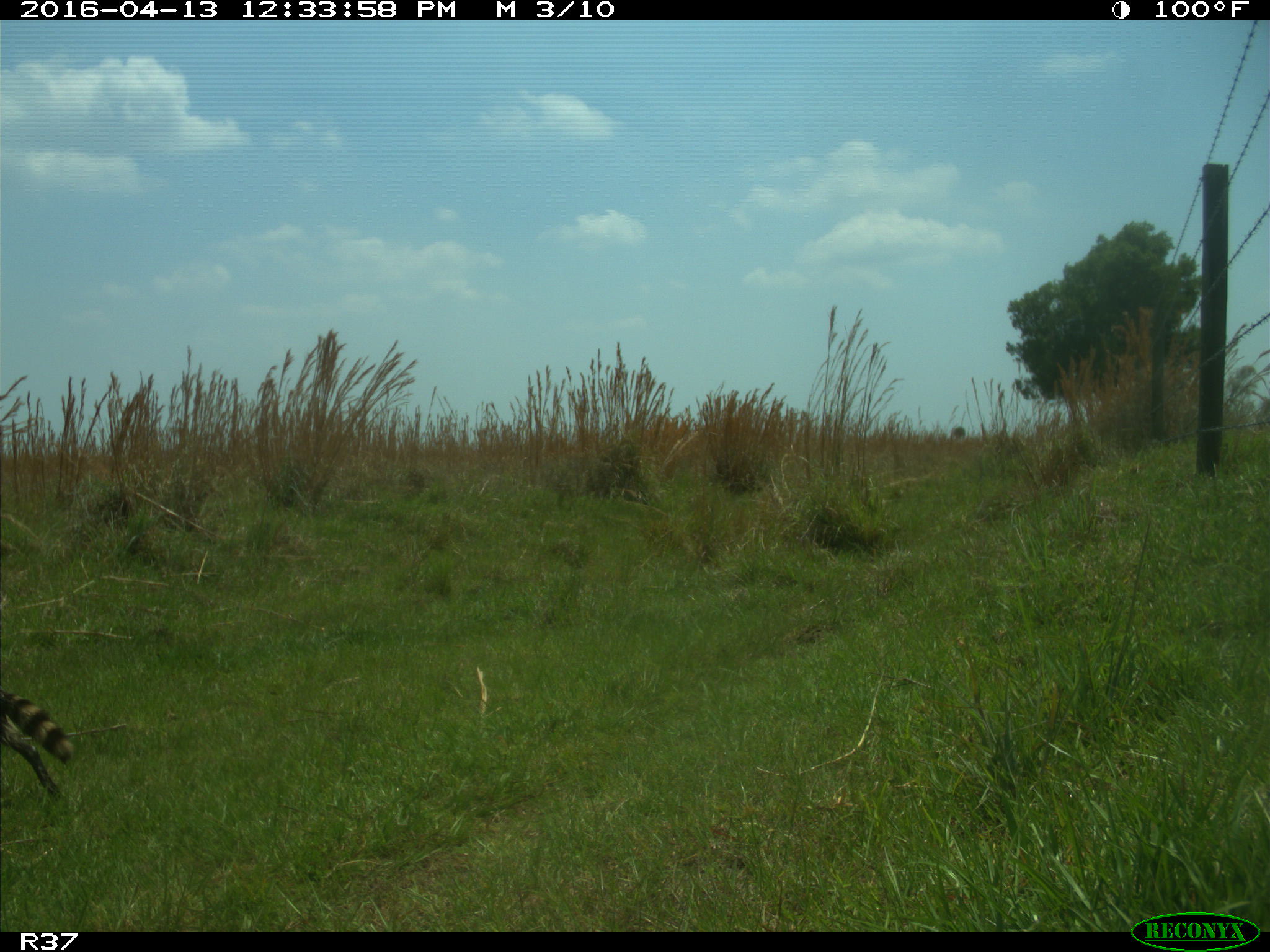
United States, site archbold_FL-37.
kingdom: Animalia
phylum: Chordata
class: Mammalia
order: Carnivora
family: Procyonidae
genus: Procyon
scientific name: Procyon lotor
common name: common raccoon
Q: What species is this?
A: Procyon lotor (common raccoon).